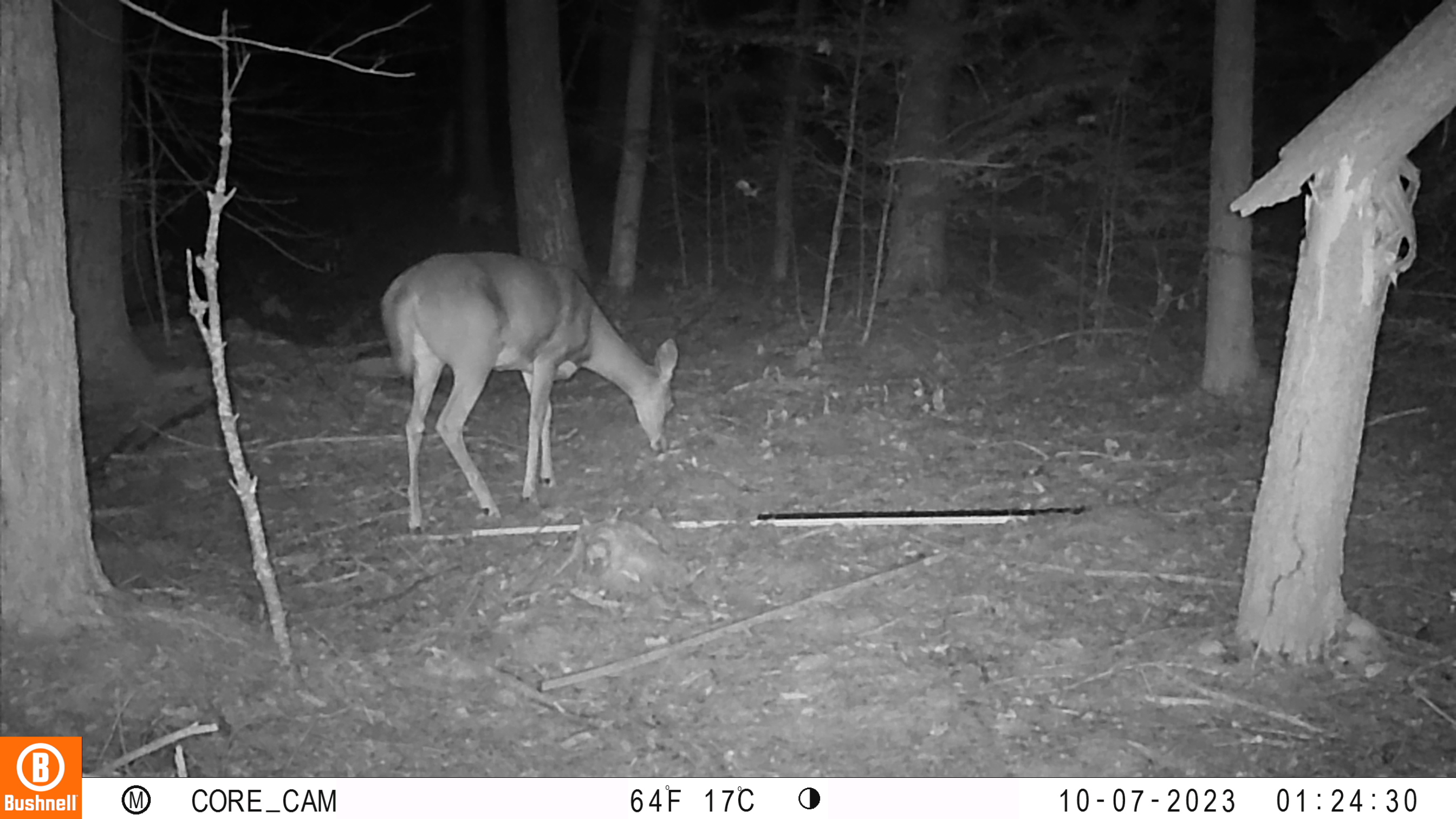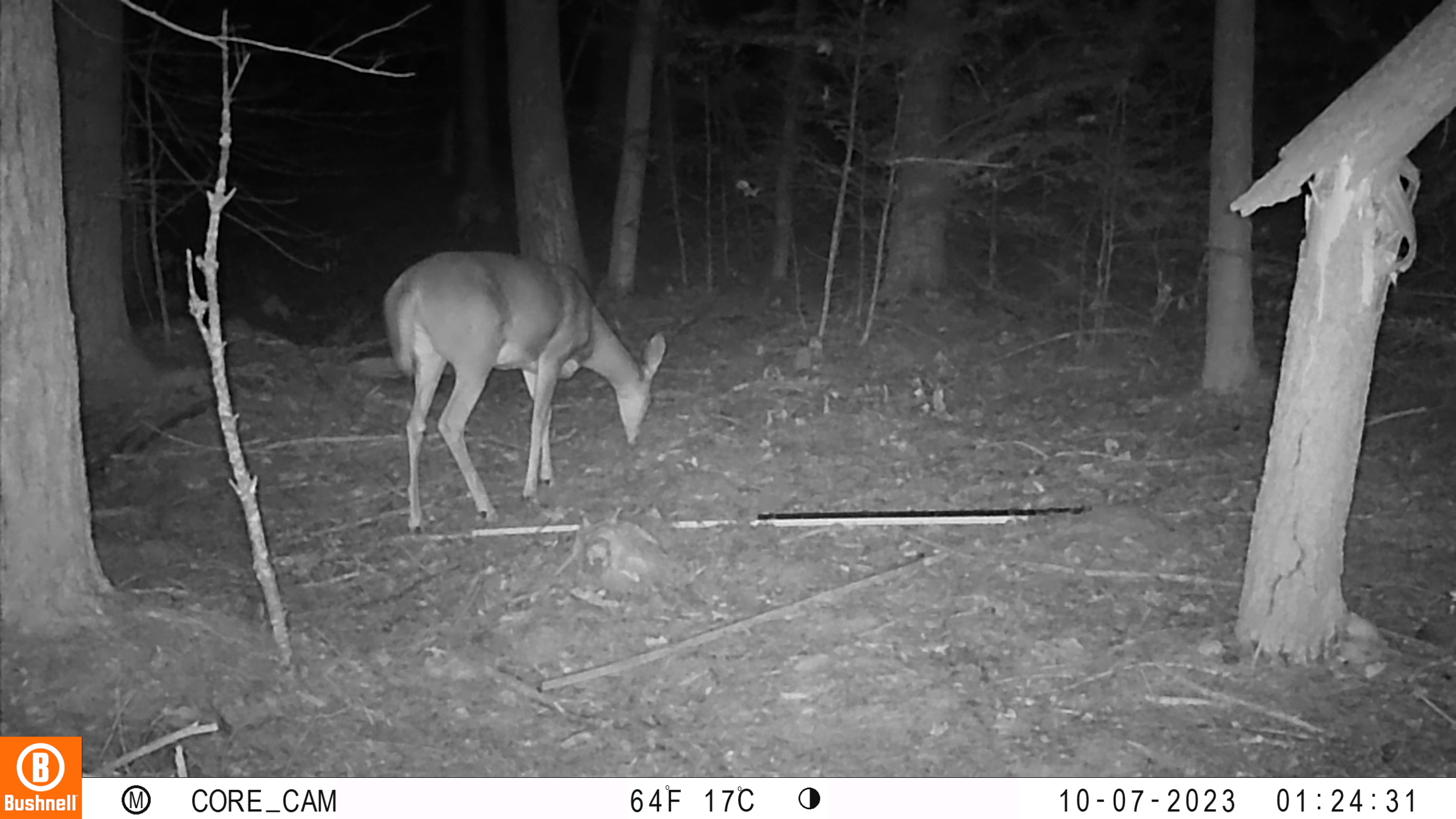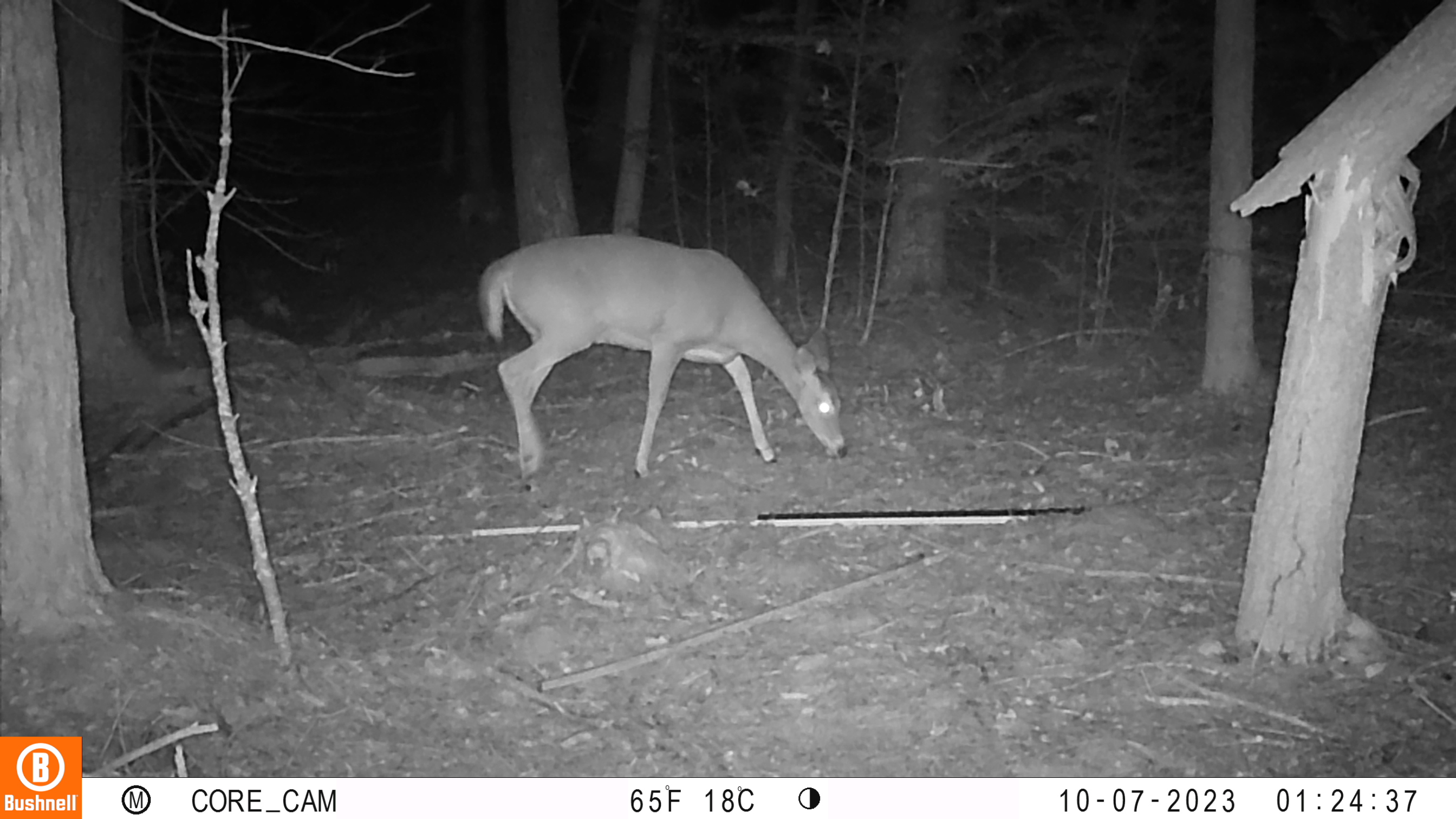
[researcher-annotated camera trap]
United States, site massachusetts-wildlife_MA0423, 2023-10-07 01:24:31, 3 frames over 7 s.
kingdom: Animalia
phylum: Chordata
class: Mammalia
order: Artiodactyla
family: Cervidae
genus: Odocoileus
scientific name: Odocoileus virginianus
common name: white-tailed deer